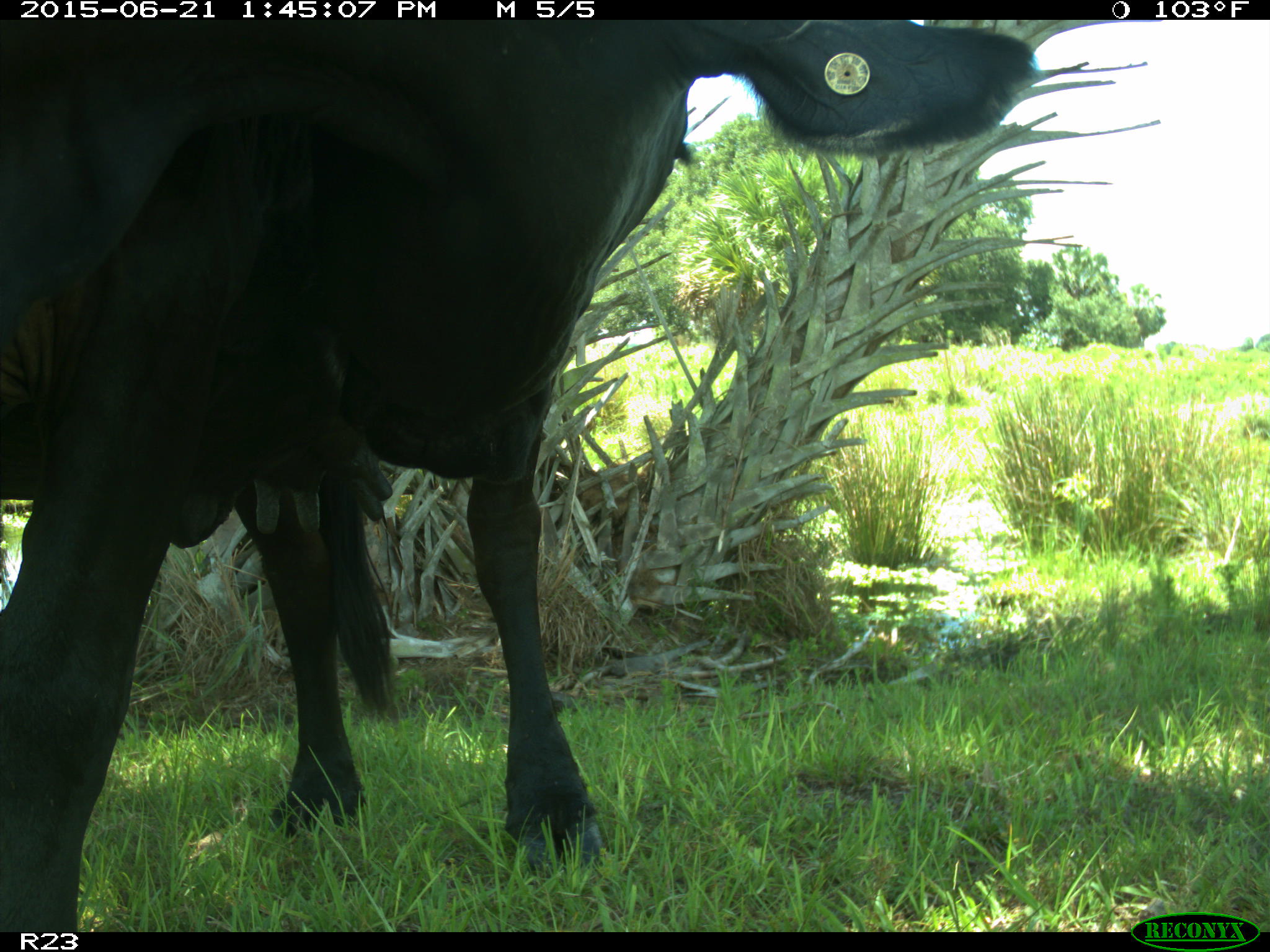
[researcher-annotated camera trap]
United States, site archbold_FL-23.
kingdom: Animalia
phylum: Chordata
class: Mammalia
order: Artiodactyla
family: Bovidae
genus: Bos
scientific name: Bos taurus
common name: domestic cow